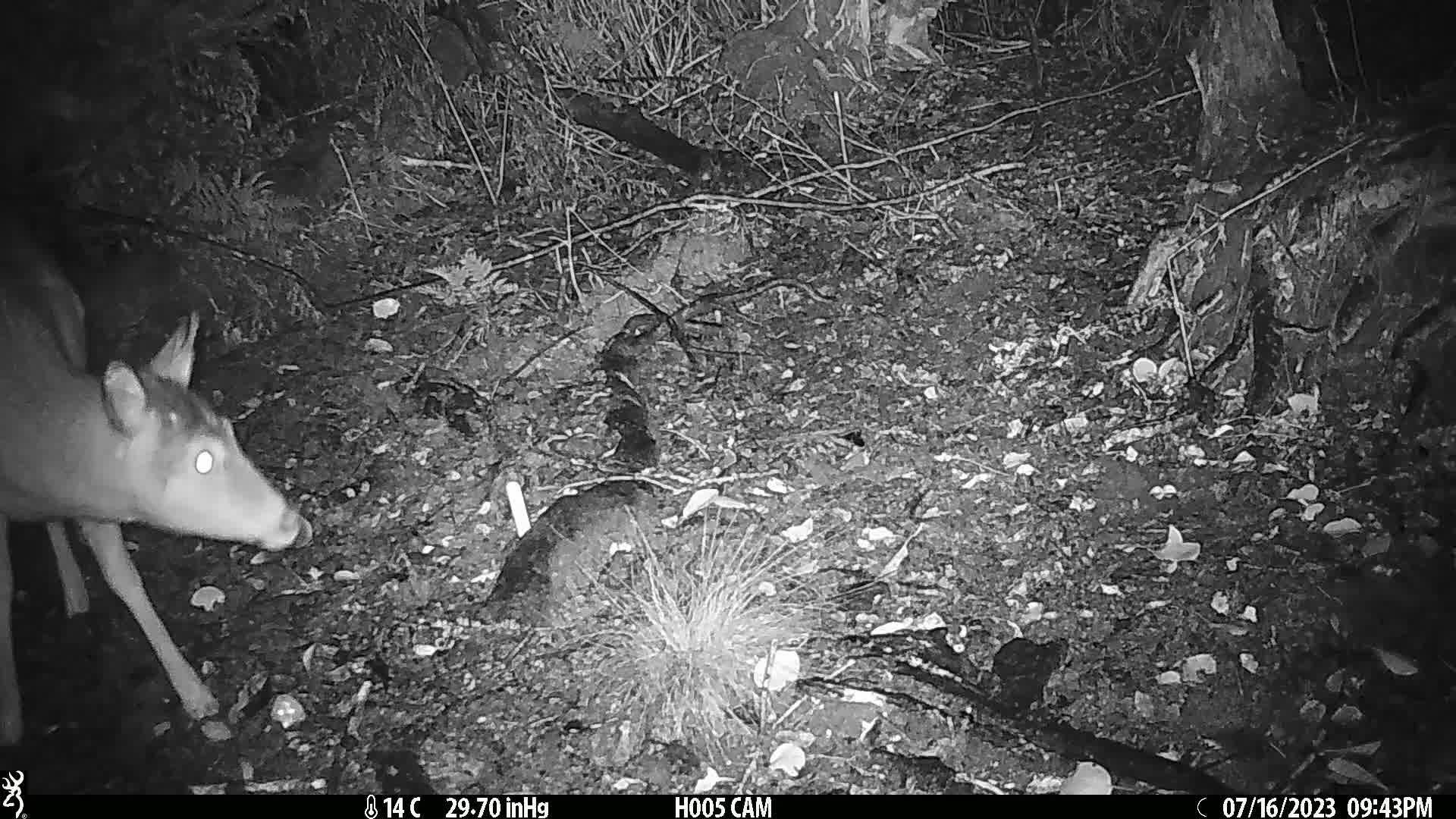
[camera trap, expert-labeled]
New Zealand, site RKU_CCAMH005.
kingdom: Animalia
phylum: Chordata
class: Mammalia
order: Artiodactyla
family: Cervidae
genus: Odocoileus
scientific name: Odocoileus virginianus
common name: white-tailed deer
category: white tailed deer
White tailed deer (white-tailed deer) (Odocoileus virginianus).